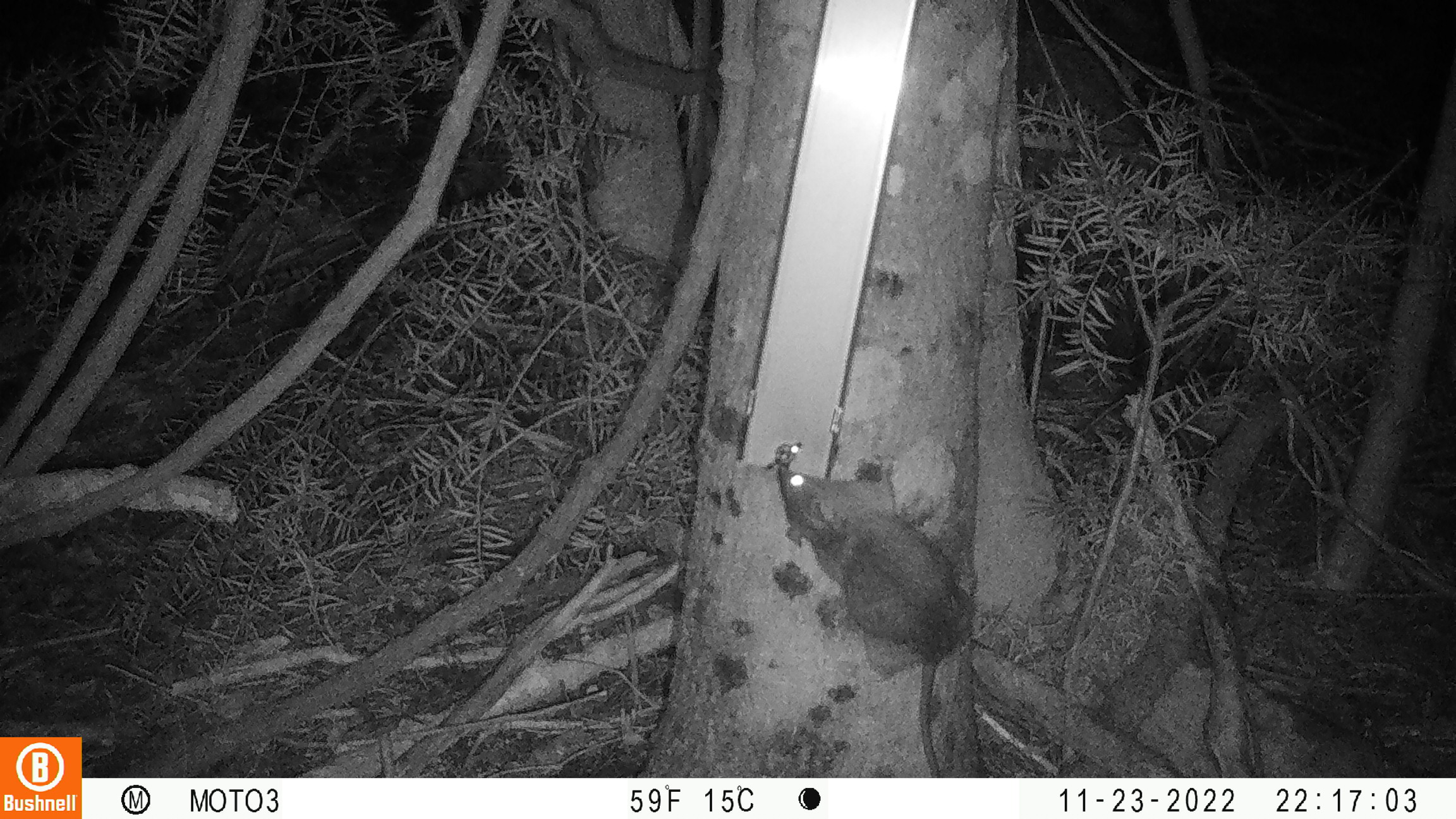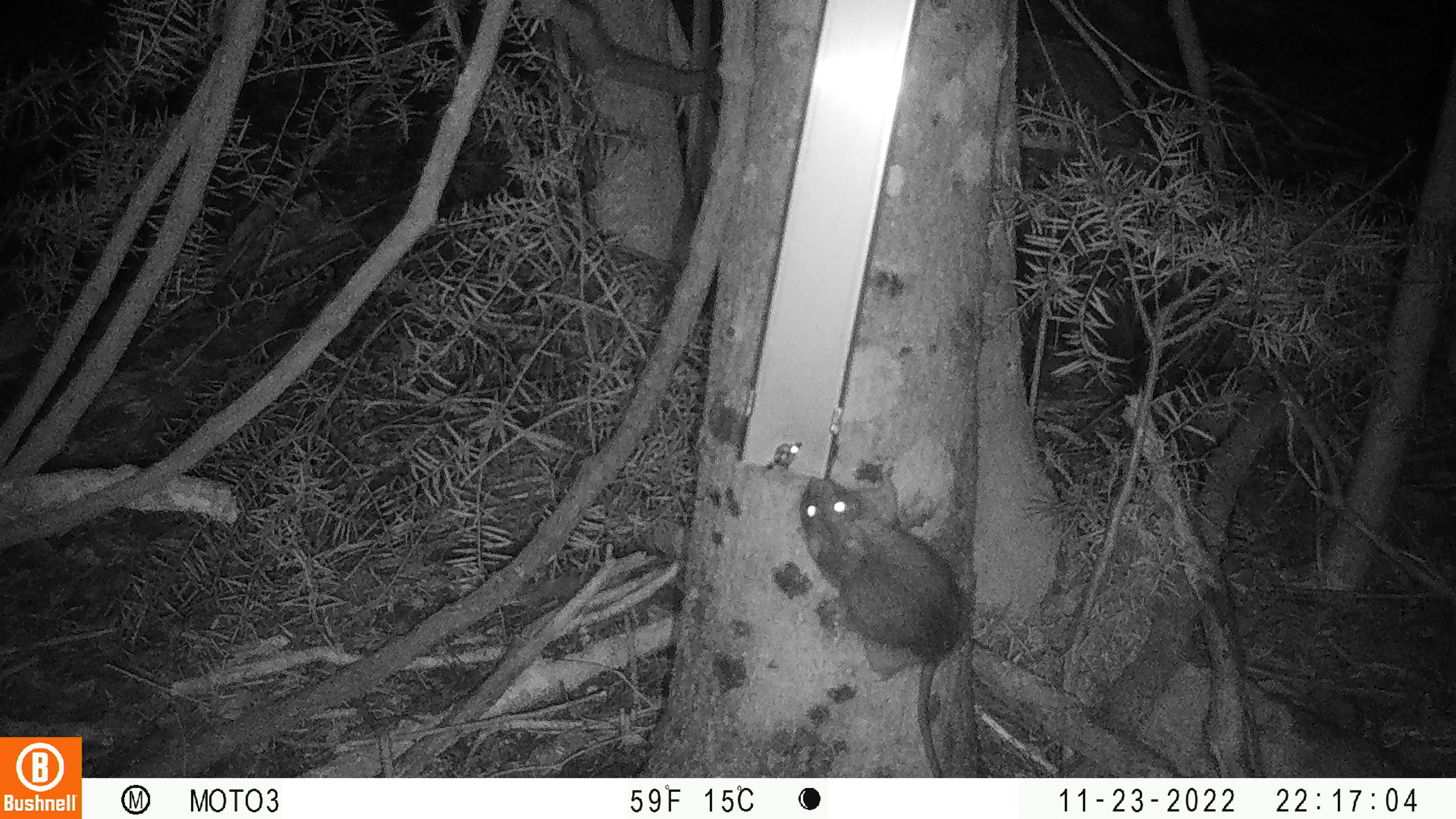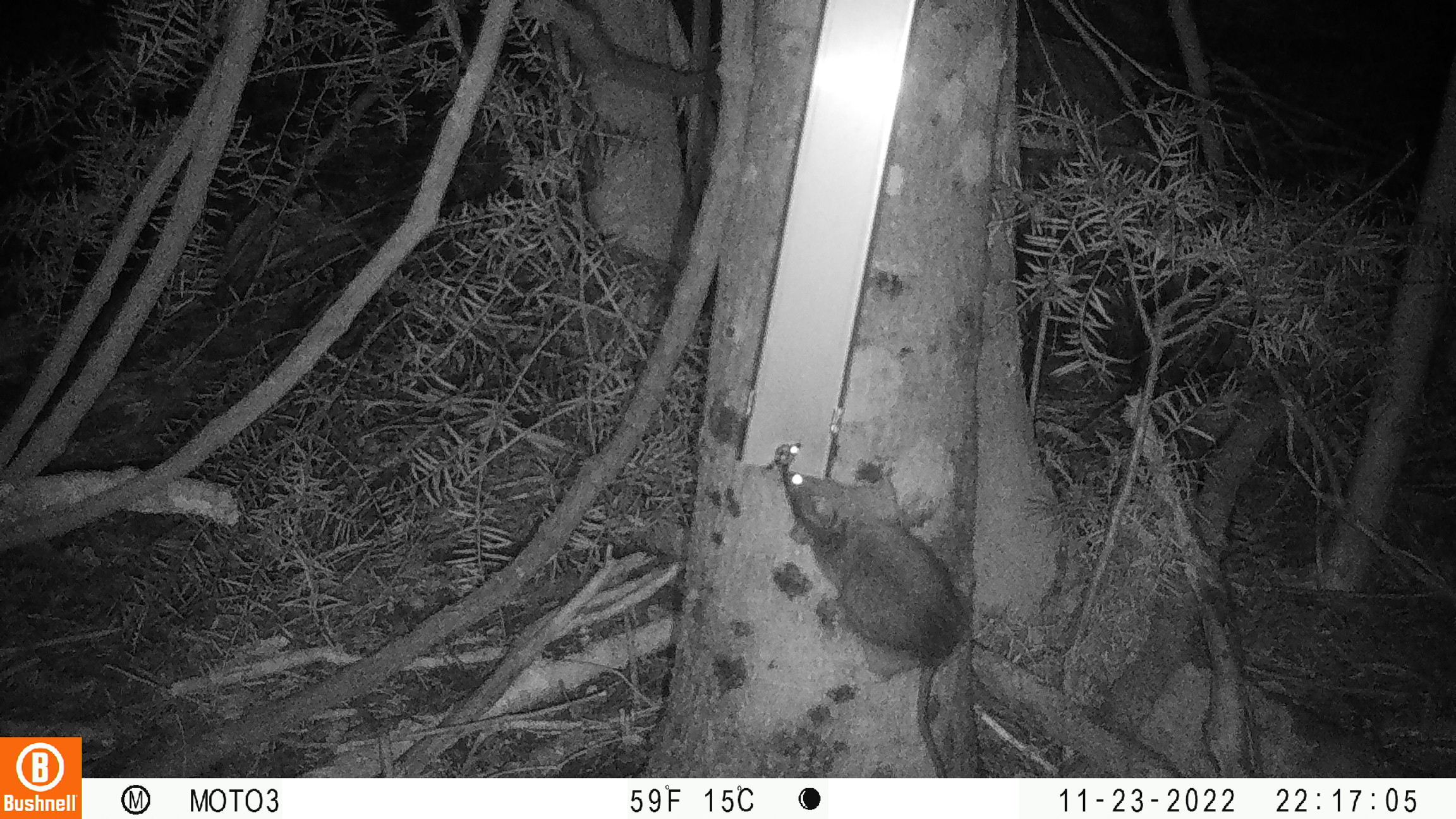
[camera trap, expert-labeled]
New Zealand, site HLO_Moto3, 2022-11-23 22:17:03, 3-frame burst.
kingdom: Animalia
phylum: Chordata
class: Mammalia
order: Rodentia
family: Muridae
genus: Rattus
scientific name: Rattus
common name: rat